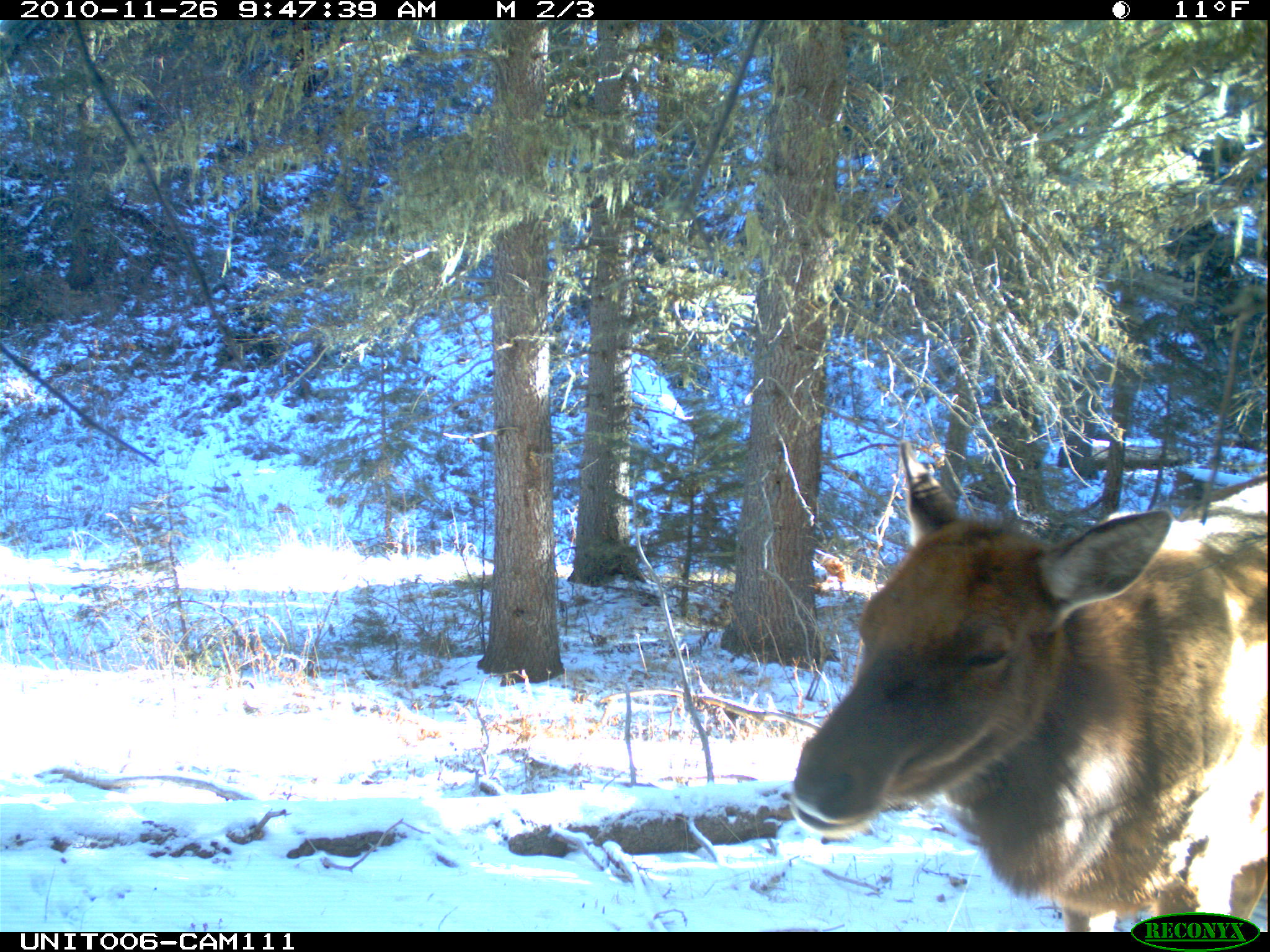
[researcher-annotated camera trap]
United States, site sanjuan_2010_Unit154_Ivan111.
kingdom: Animalia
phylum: Chordata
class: Mammalia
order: Artiodactyla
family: Cervidae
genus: Cervus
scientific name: Cervus elaphus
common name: red deer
Cervus elaphus (red deer).